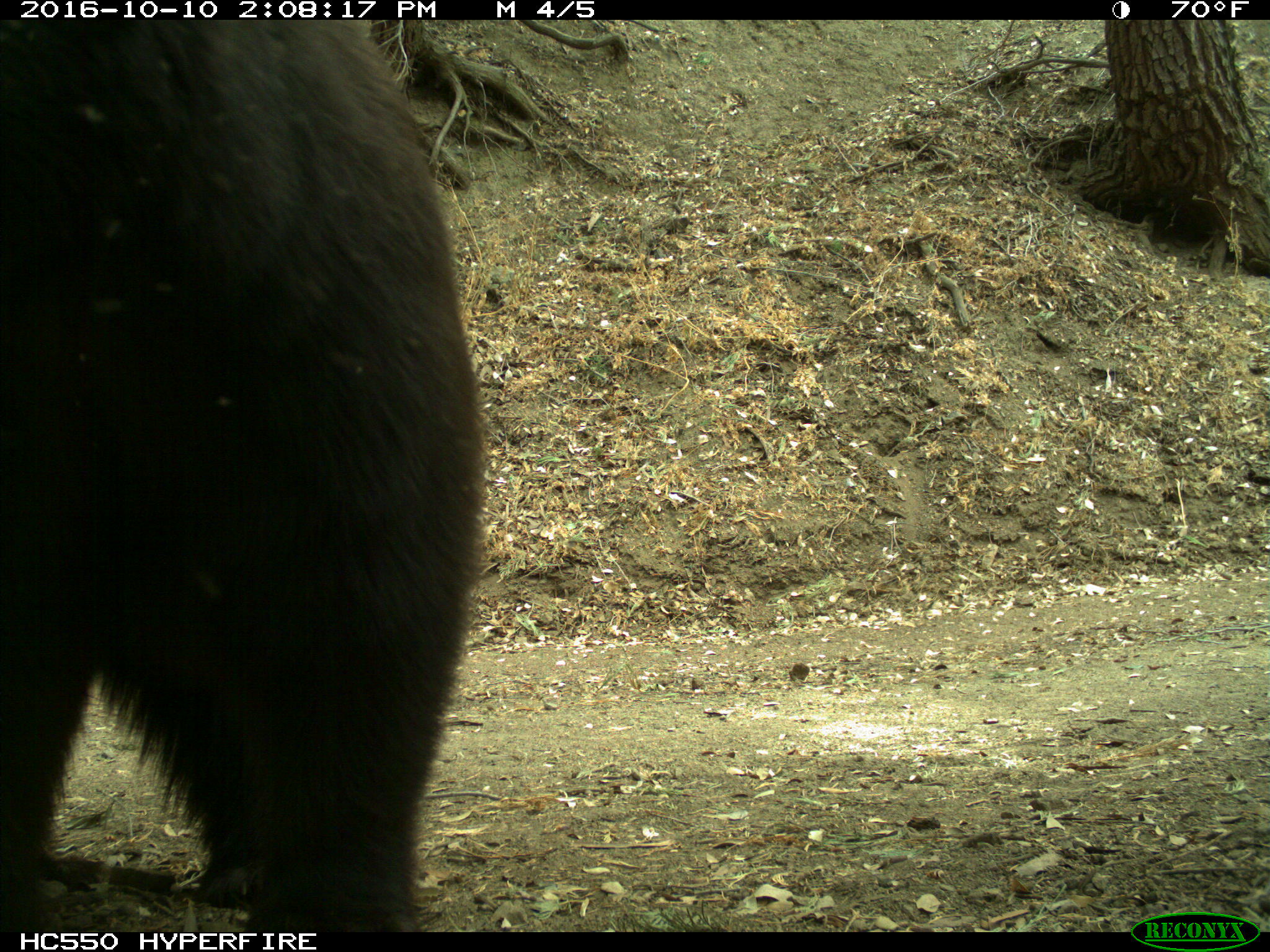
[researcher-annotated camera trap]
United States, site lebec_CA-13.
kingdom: Animalia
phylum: Chordata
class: Mammalia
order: Carnivora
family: Ursidae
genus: Ursus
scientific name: Ursus americanus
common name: american black bear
Ursus americanus (american black bear).